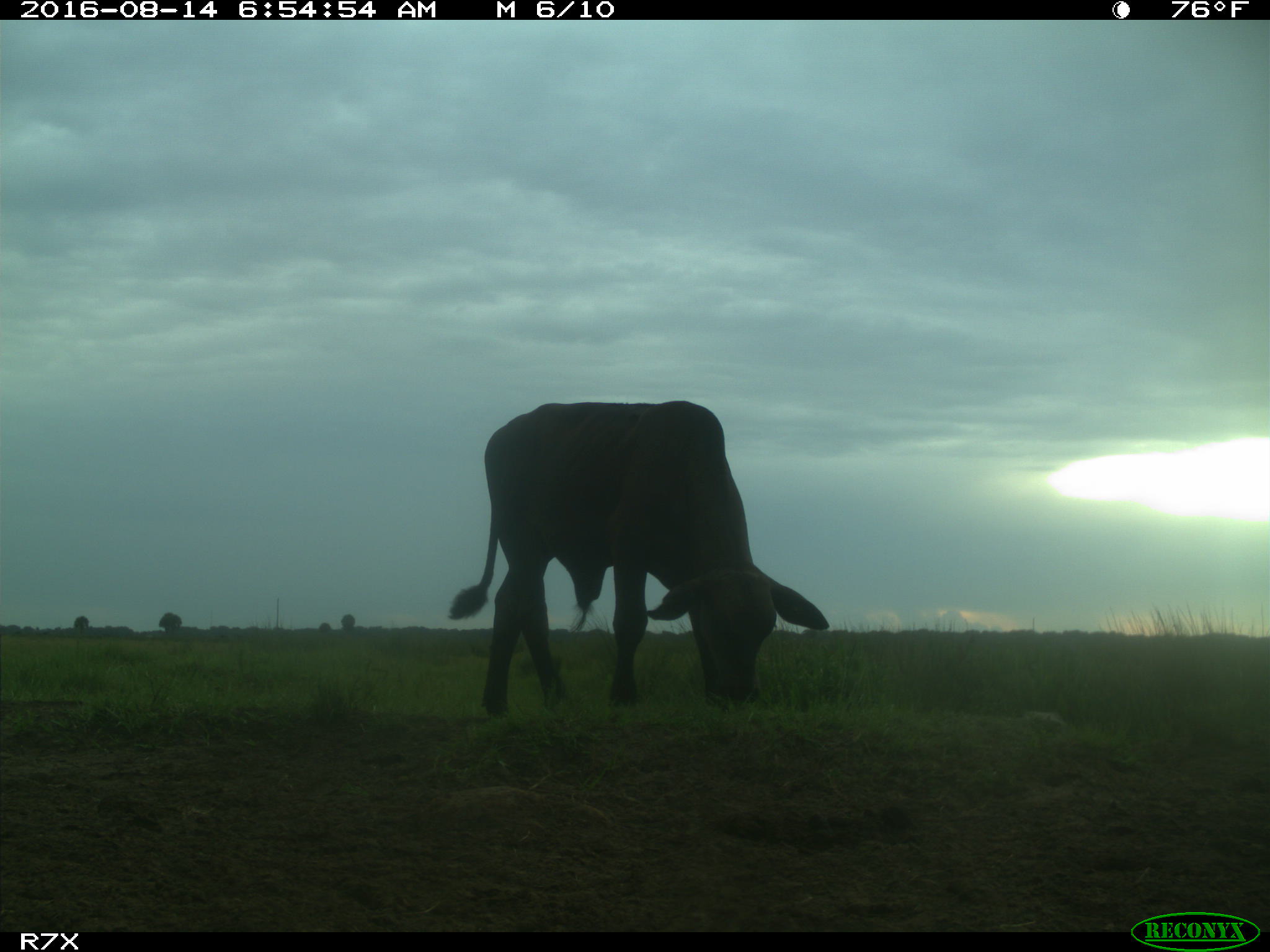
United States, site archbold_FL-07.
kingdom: Animalia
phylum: Chordata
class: Mammalia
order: Artiodactyla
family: Bovidae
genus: Bos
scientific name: Bos taurus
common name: domestic cow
Bos taurus (domestic cow).